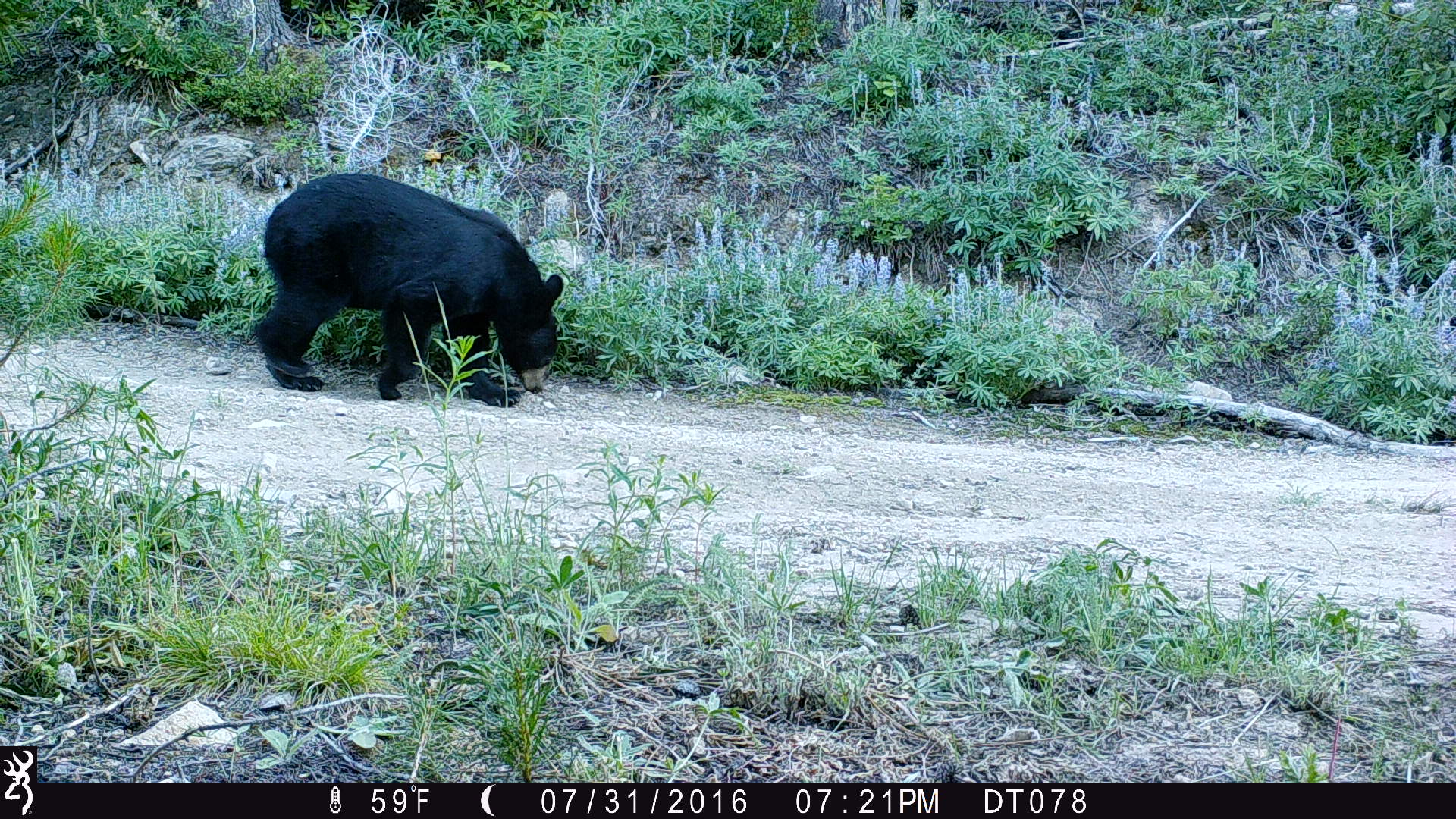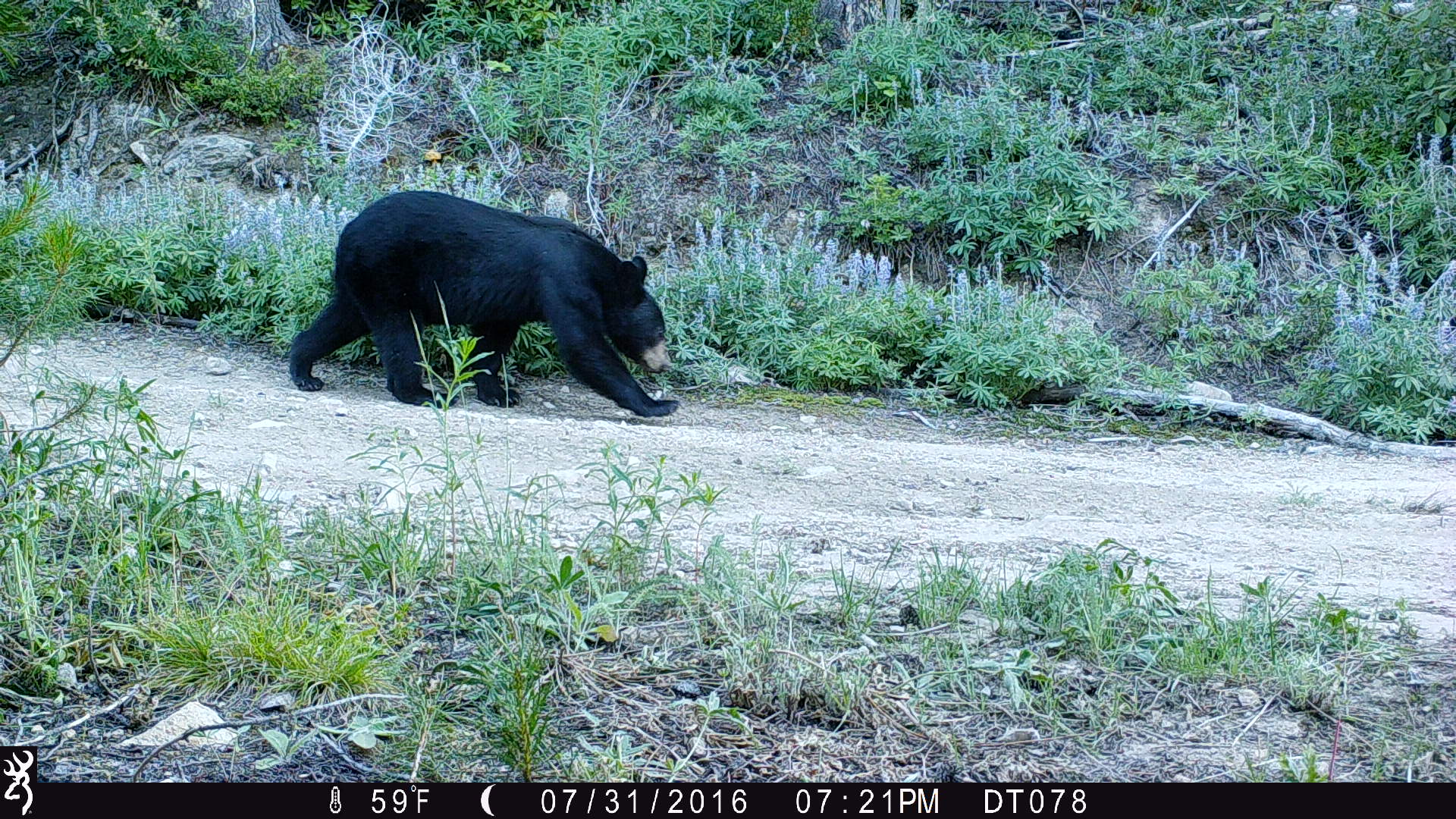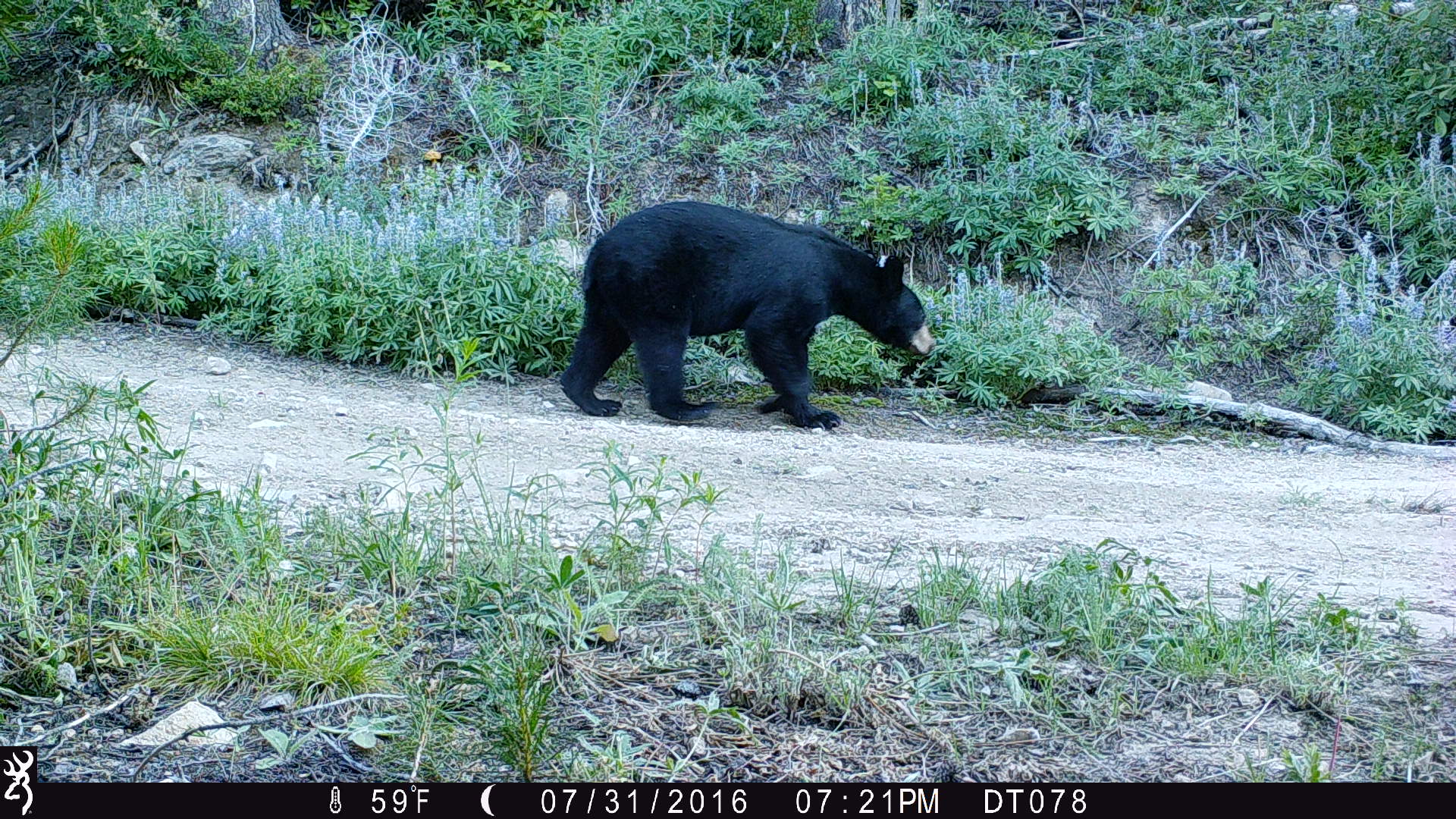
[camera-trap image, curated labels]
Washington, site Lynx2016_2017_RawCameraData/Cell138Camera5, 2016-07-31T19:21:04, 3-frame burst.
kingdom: Animalia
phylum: Chordata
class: Mammalia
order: Carnivora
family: Ursidae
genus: Ursus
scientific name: Ursus americanus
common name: american black bear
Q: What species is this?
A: Ursus americanus (american black bear).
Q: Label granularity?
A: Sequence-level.